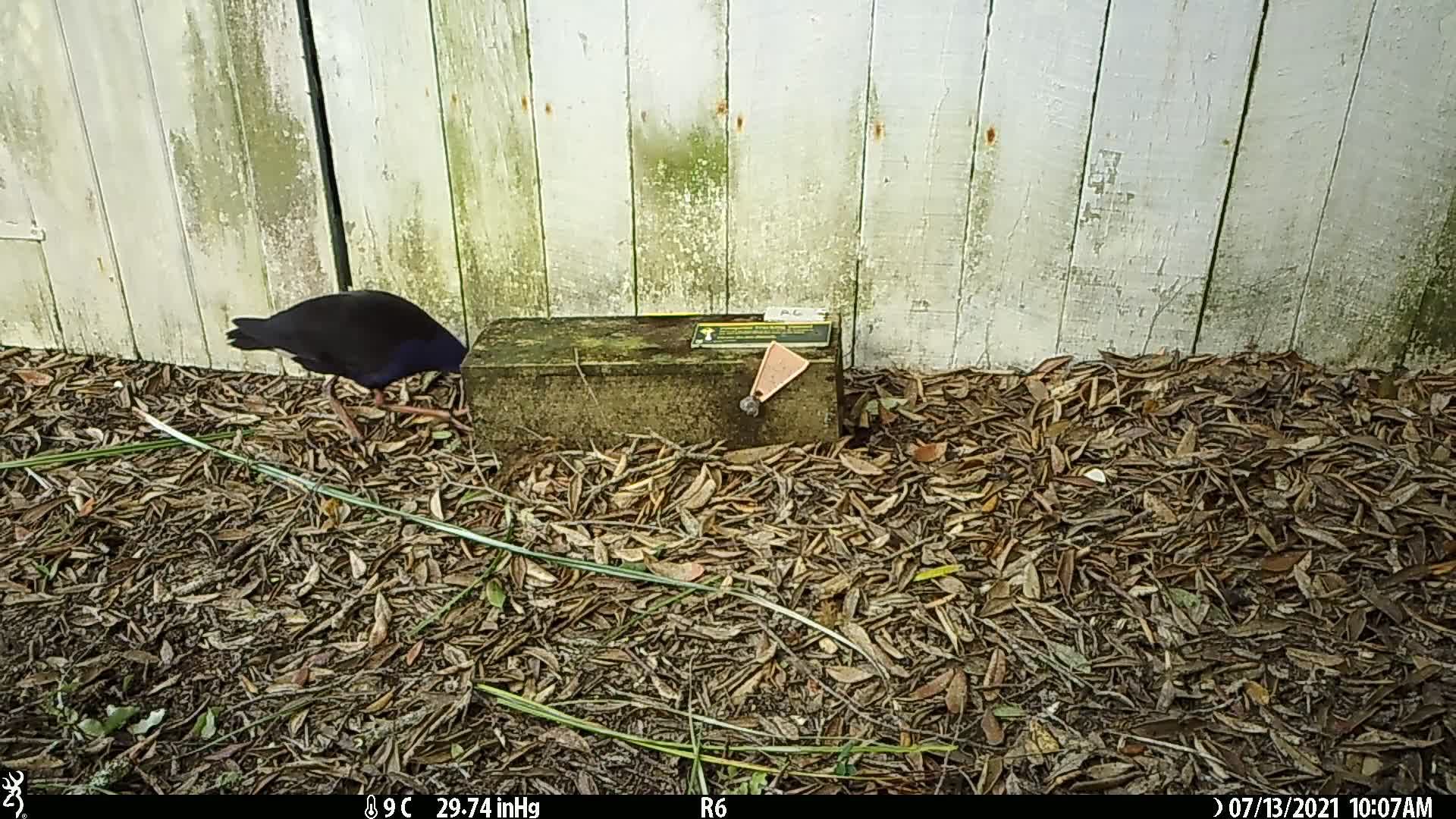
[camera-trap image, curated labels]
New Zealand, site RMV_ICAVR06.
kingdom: Animalia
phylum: Chordata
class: Aves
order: Gruiformes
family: Rallidae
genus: Porphyrio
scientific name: Porphyrio melanotus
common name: australasian swamphen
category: pukeko